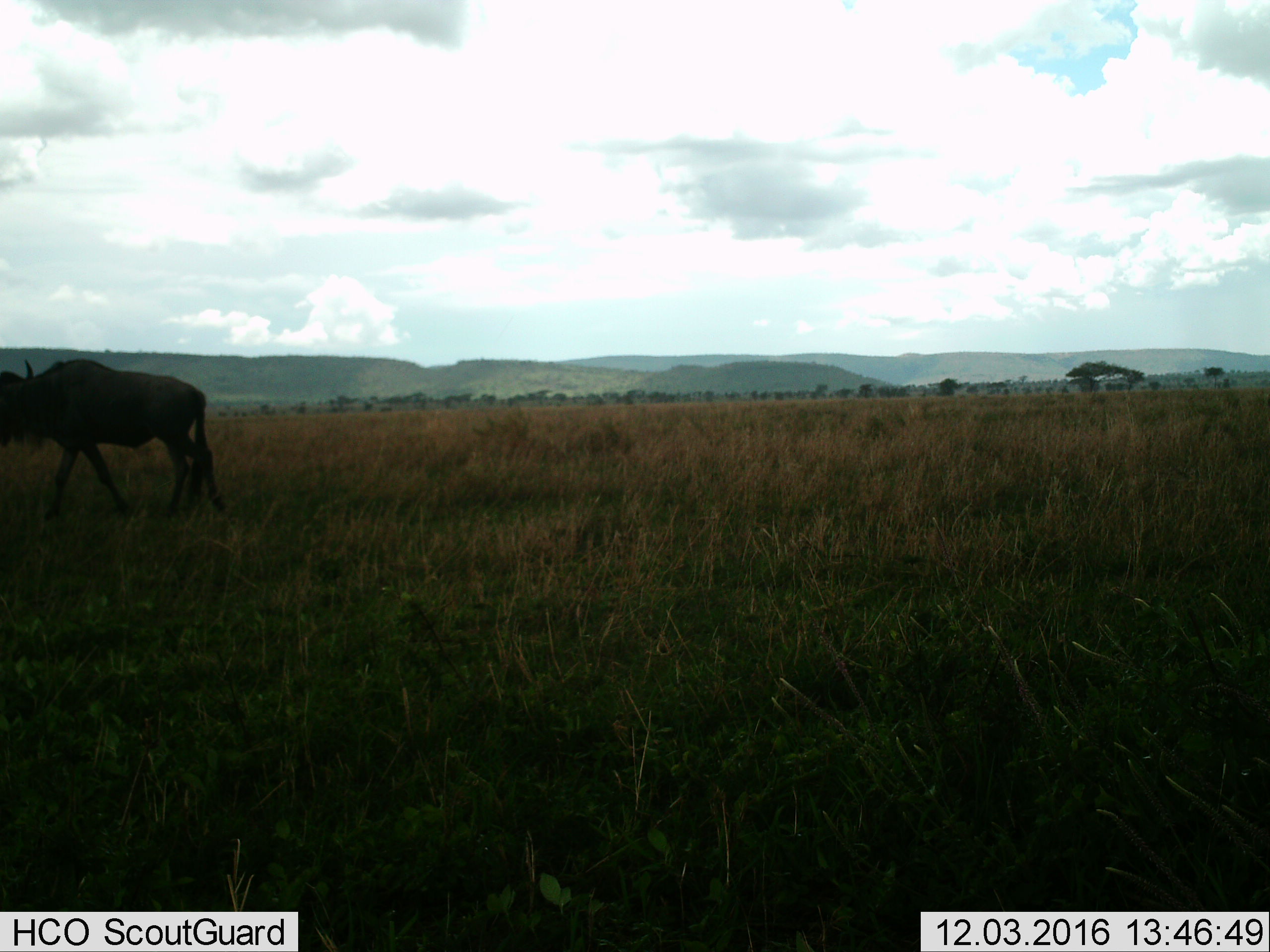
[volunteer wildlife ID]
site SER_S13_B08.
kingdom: Animalia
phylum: Chordata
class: Mammalia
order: Artiodactyla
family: Bovidae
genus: Connochaetes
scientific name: Connochaetes taurinus taurinus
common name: blue wildebeest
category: wildebeestblue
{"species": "wildebeestblue (blue wildebeest) (Connochaetes taurinus taurinus)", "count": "1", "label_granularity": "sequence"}